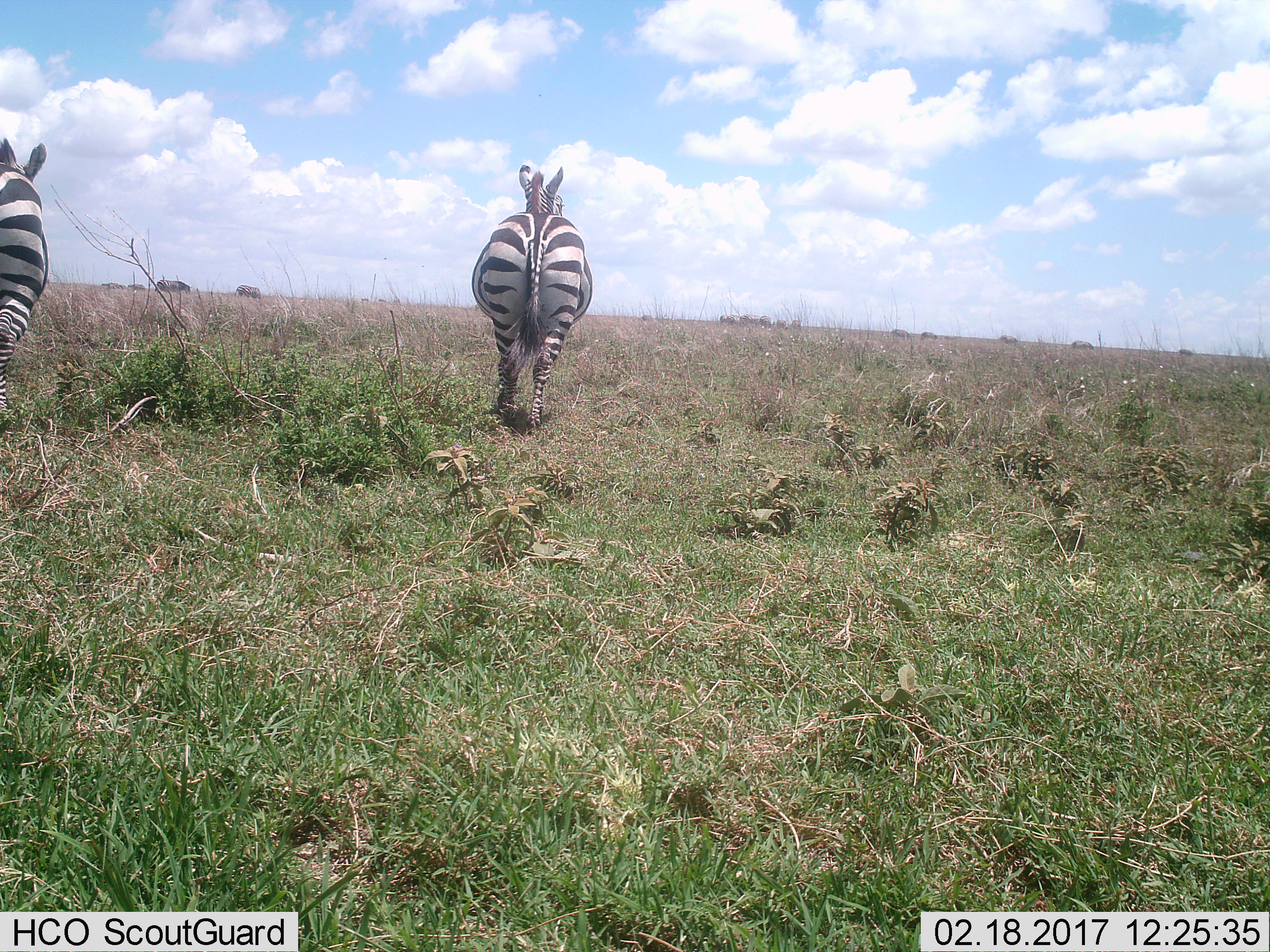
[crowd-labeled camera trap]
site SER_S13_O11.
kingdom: Animalia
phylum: Chordata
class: Mammalia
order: Perissodactyla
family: Equidae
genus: Equus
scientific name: Equus quagga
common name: plains zebra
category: zebraplains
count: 10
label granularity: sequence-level